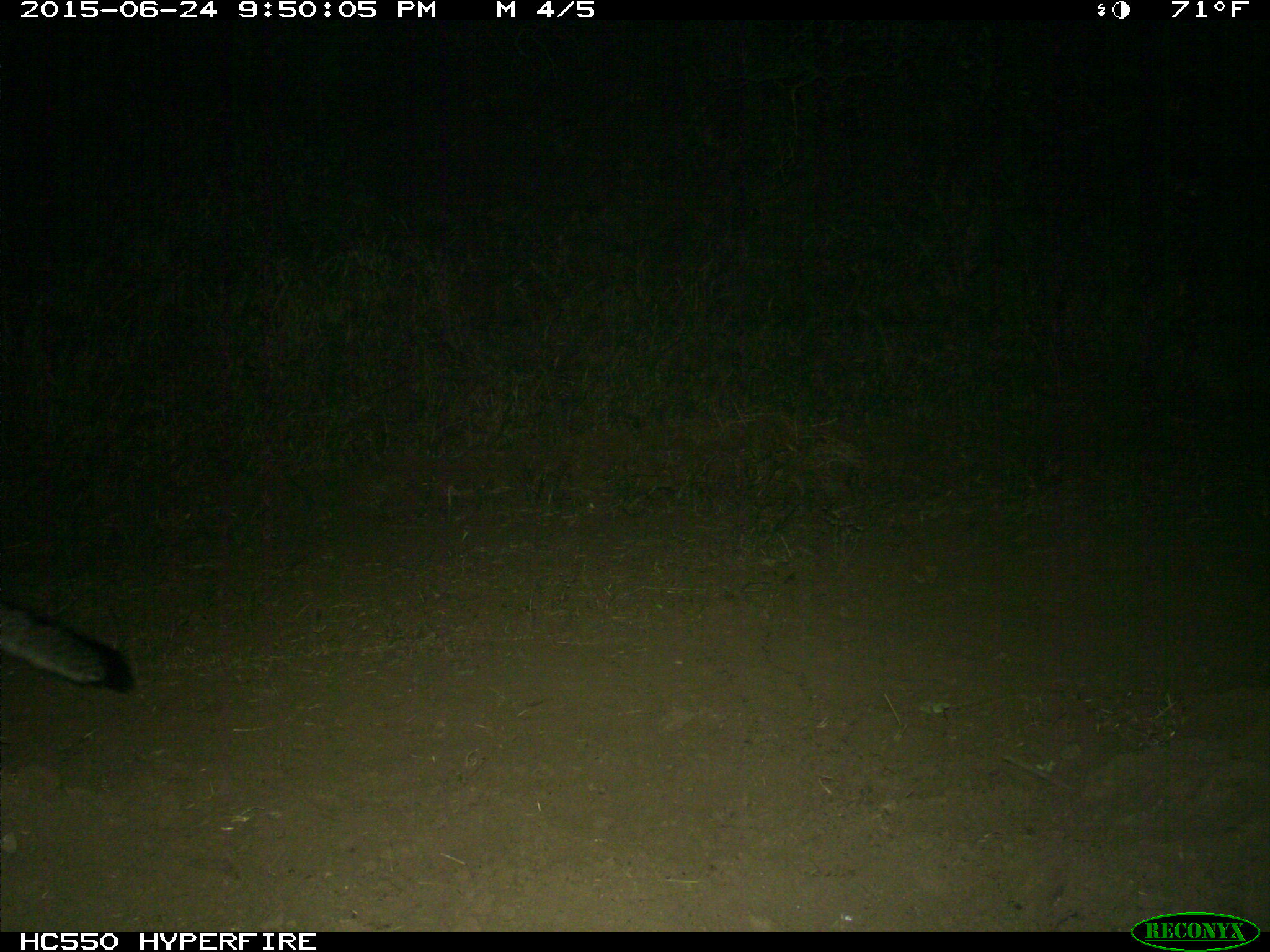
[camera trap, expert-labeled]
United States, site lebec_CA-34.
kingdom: Animalia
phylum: Chordata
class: Mammalia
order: Carnivora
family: Canidae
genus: Urocyon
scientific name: Urocyon cinereoargenteus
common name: gray fox